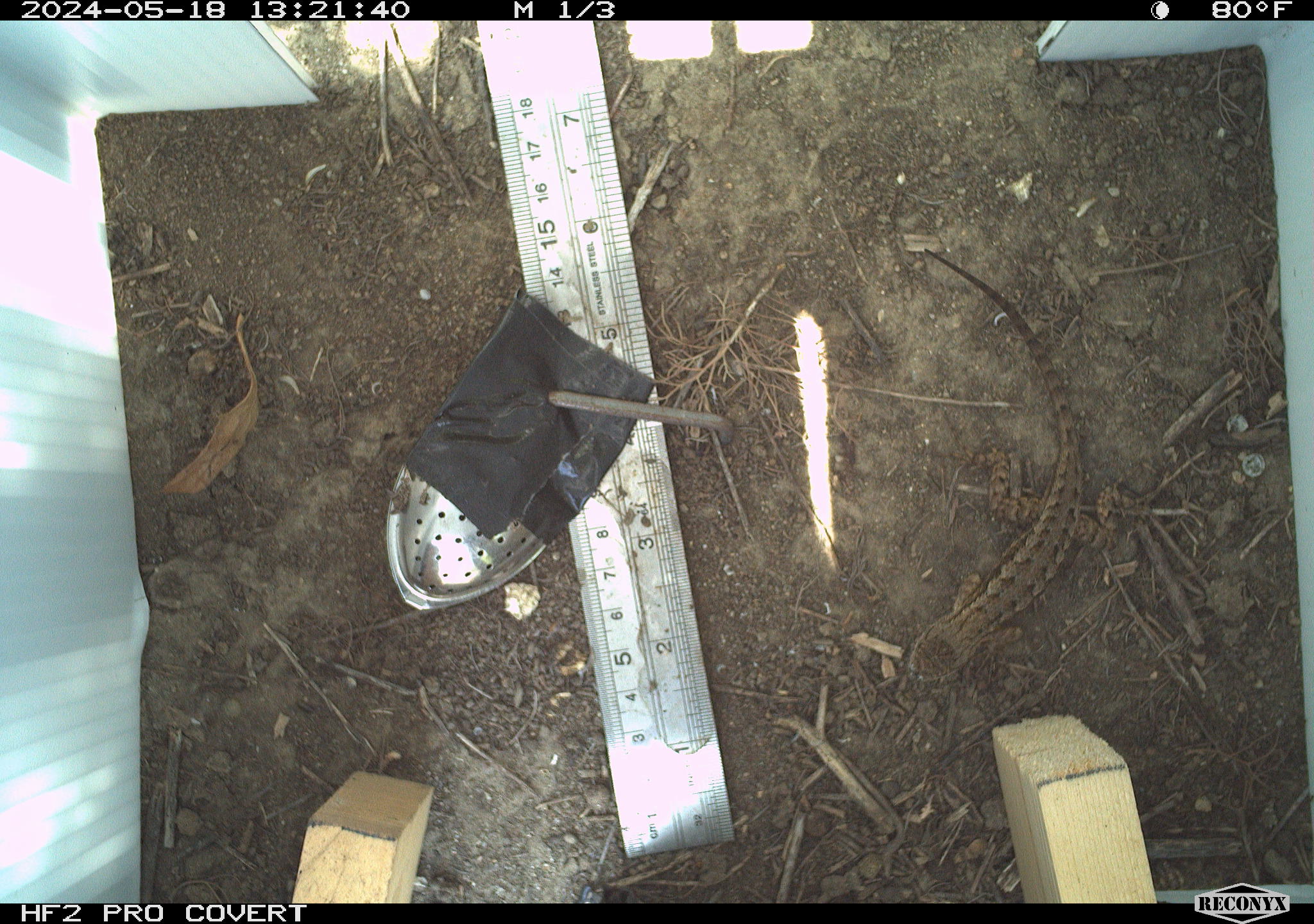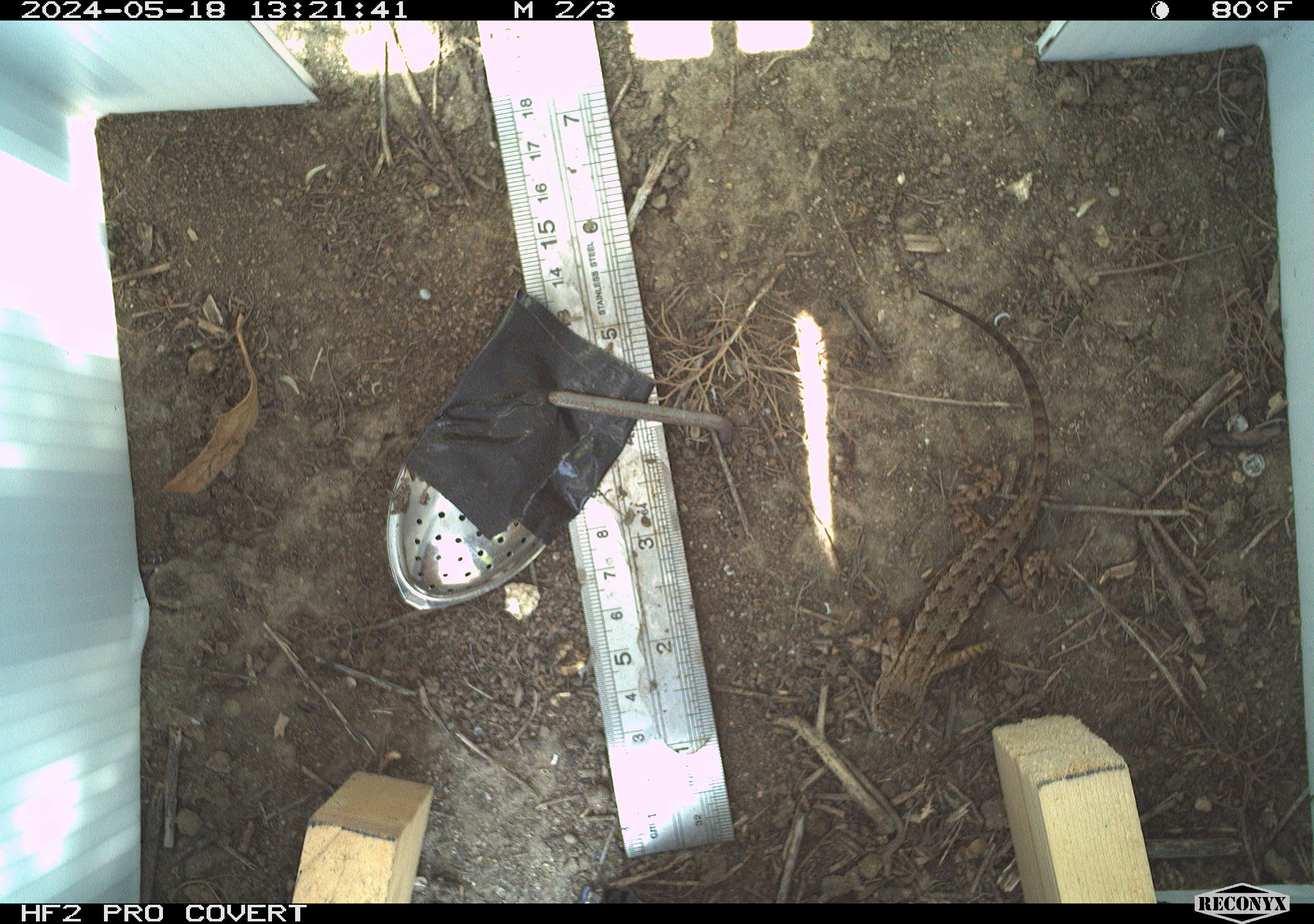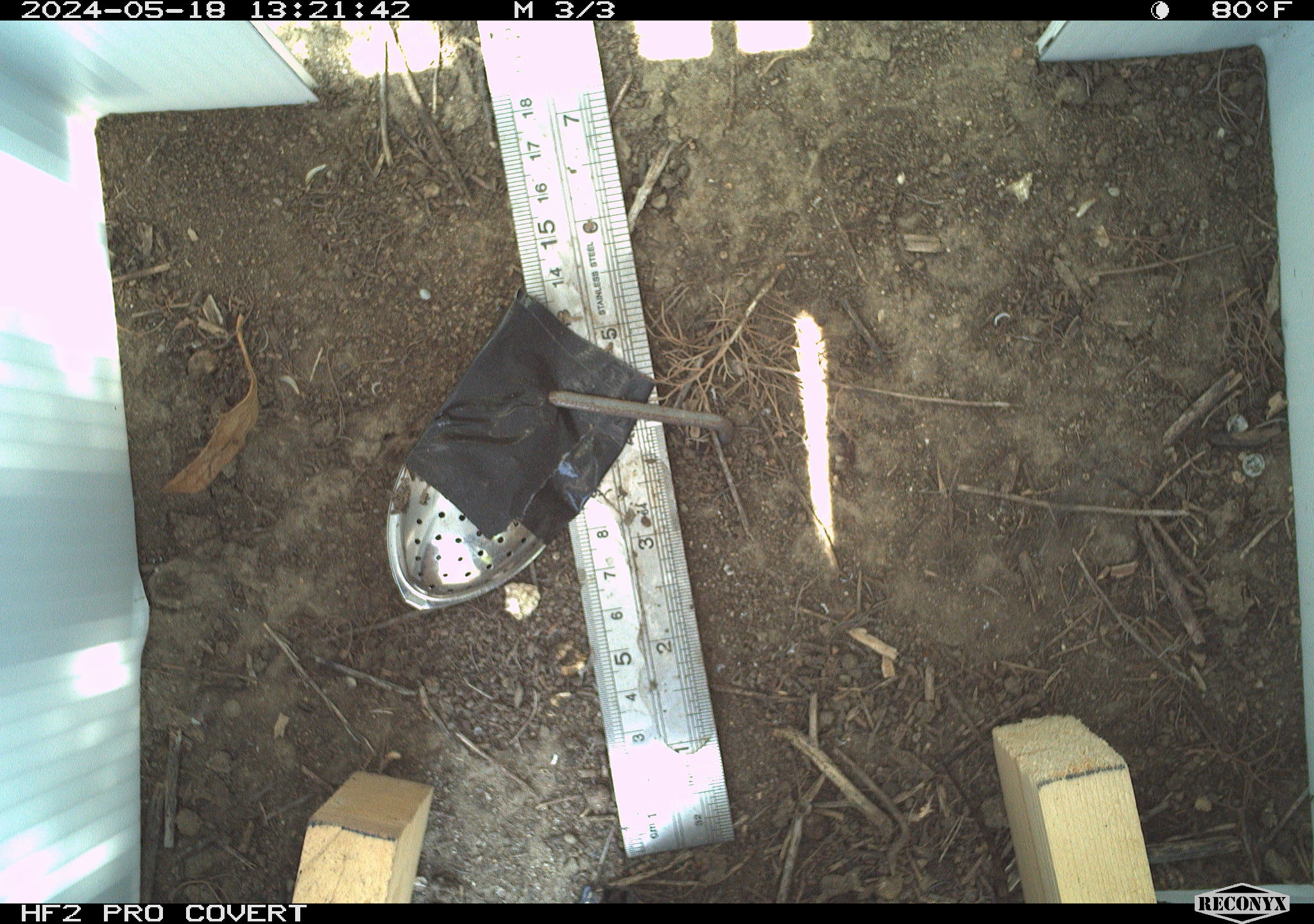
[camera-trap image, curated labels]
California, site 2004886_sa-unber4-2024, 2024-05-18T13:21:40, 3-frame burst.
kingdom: Animalia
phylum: Chordata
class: Reptilia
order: Squamata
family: Phrynosomatidae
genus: Sceloporus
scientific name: Sceloporus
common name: spiny lizards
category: sceloporus species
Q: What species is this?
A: Sceloporus species (spiny lizards) (Sceloporus).